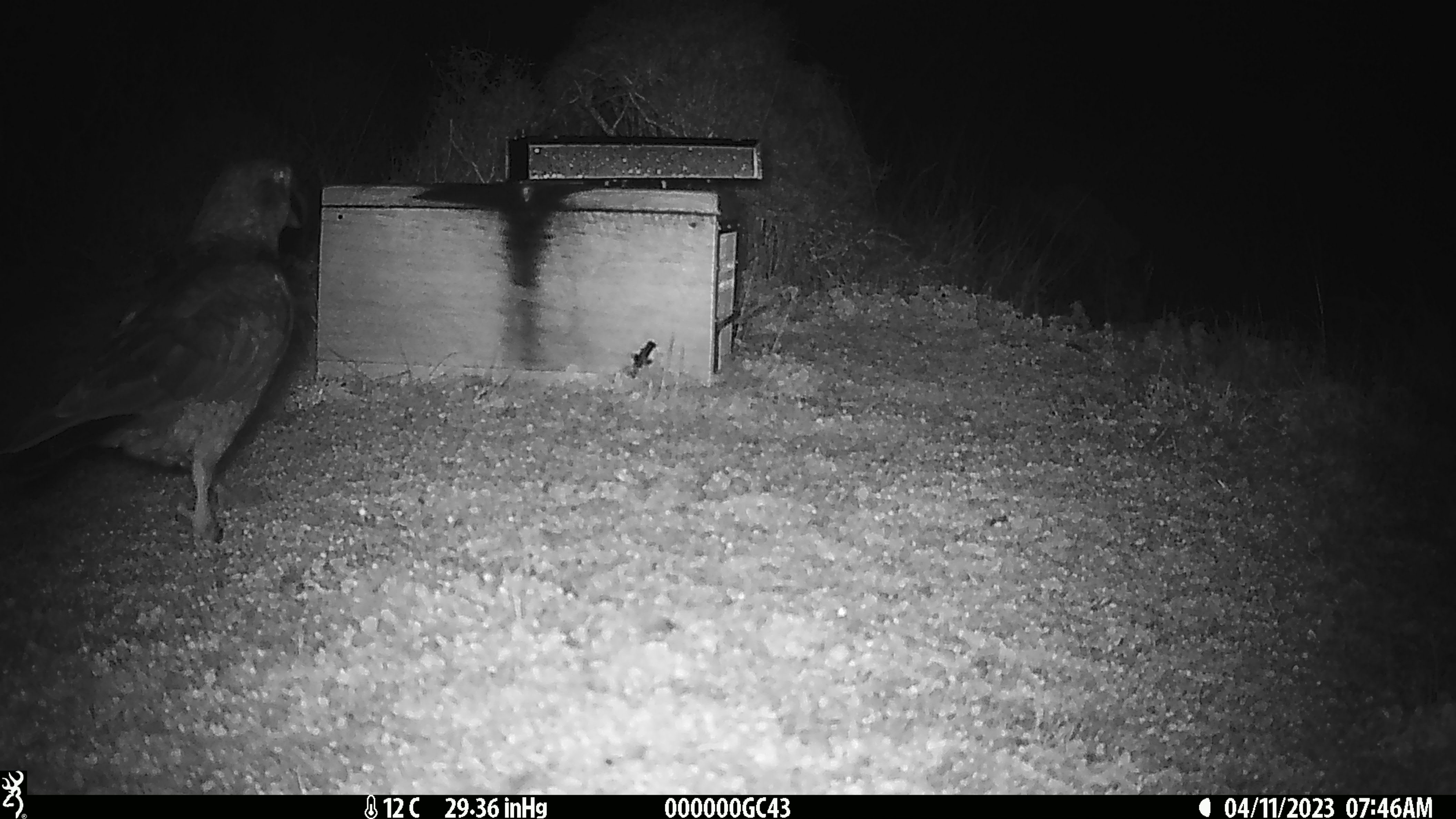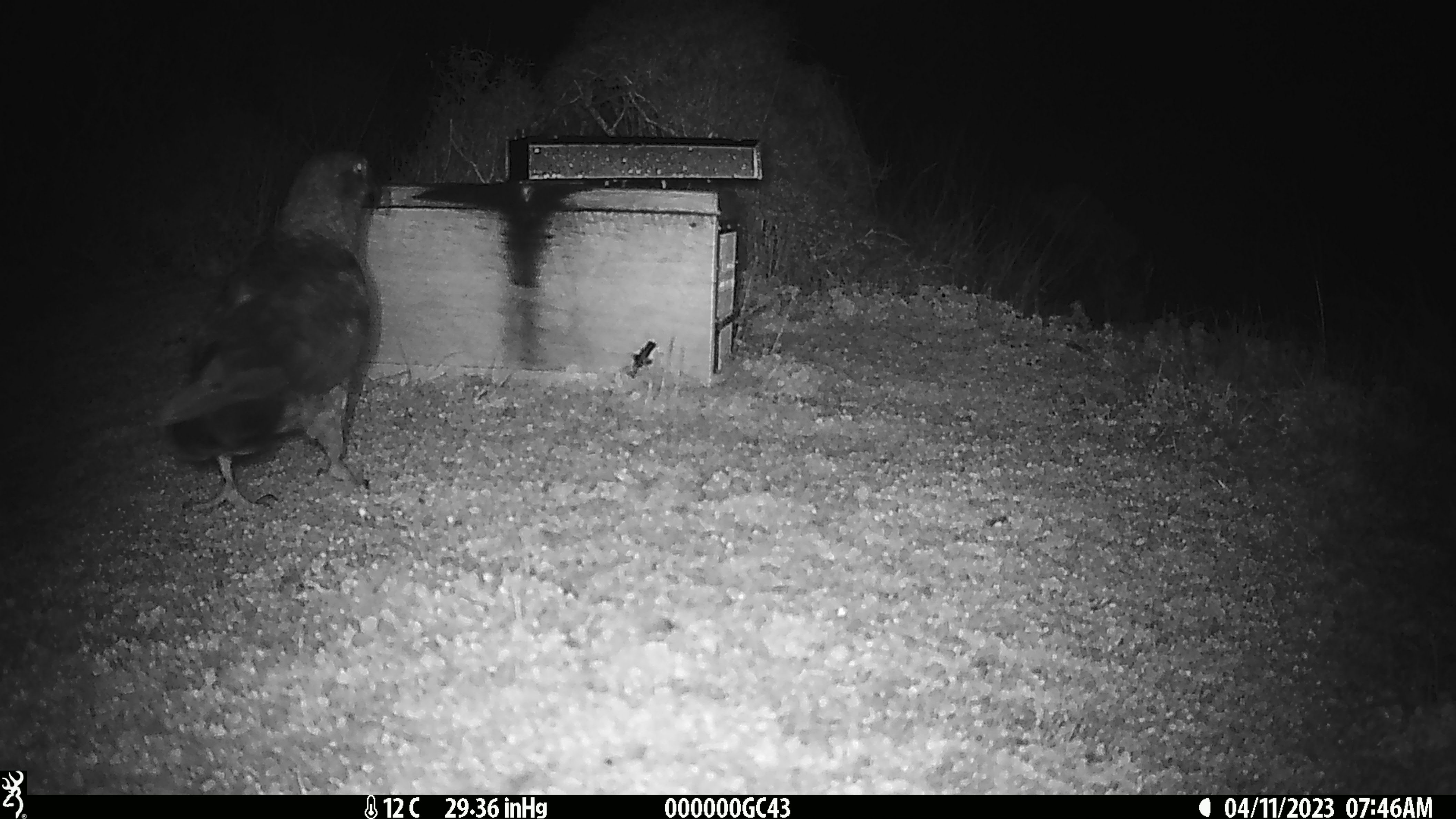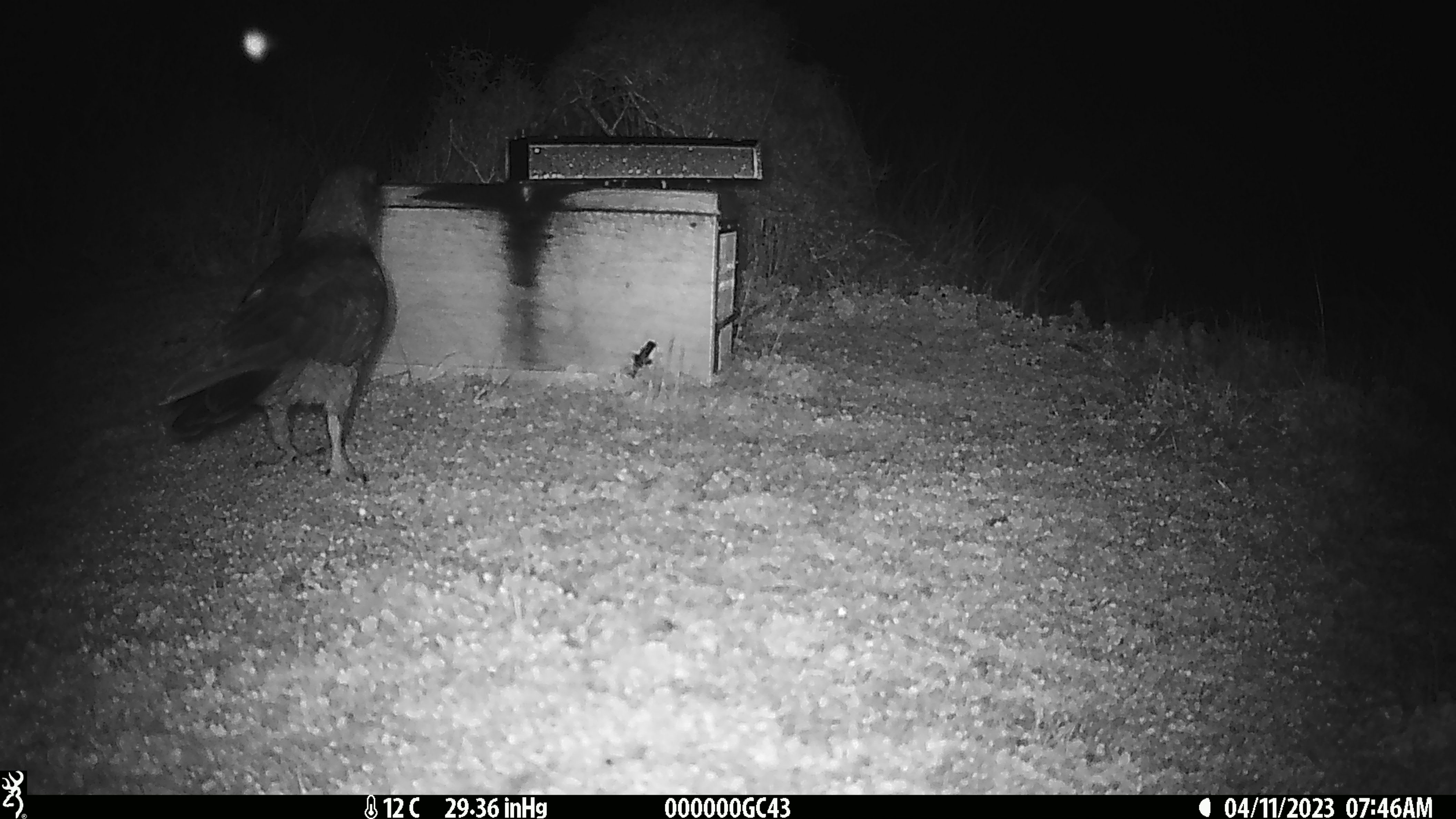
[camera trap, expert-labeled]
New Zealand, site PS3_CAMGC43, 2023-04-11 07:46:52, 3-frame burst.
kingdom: Animalia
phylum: Chordata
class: Aves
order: Psittaciformes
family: Strigopidae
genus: Nestor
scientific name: Nestor notabilis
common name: kea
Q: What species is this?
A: Kea (Nestor notabilis).